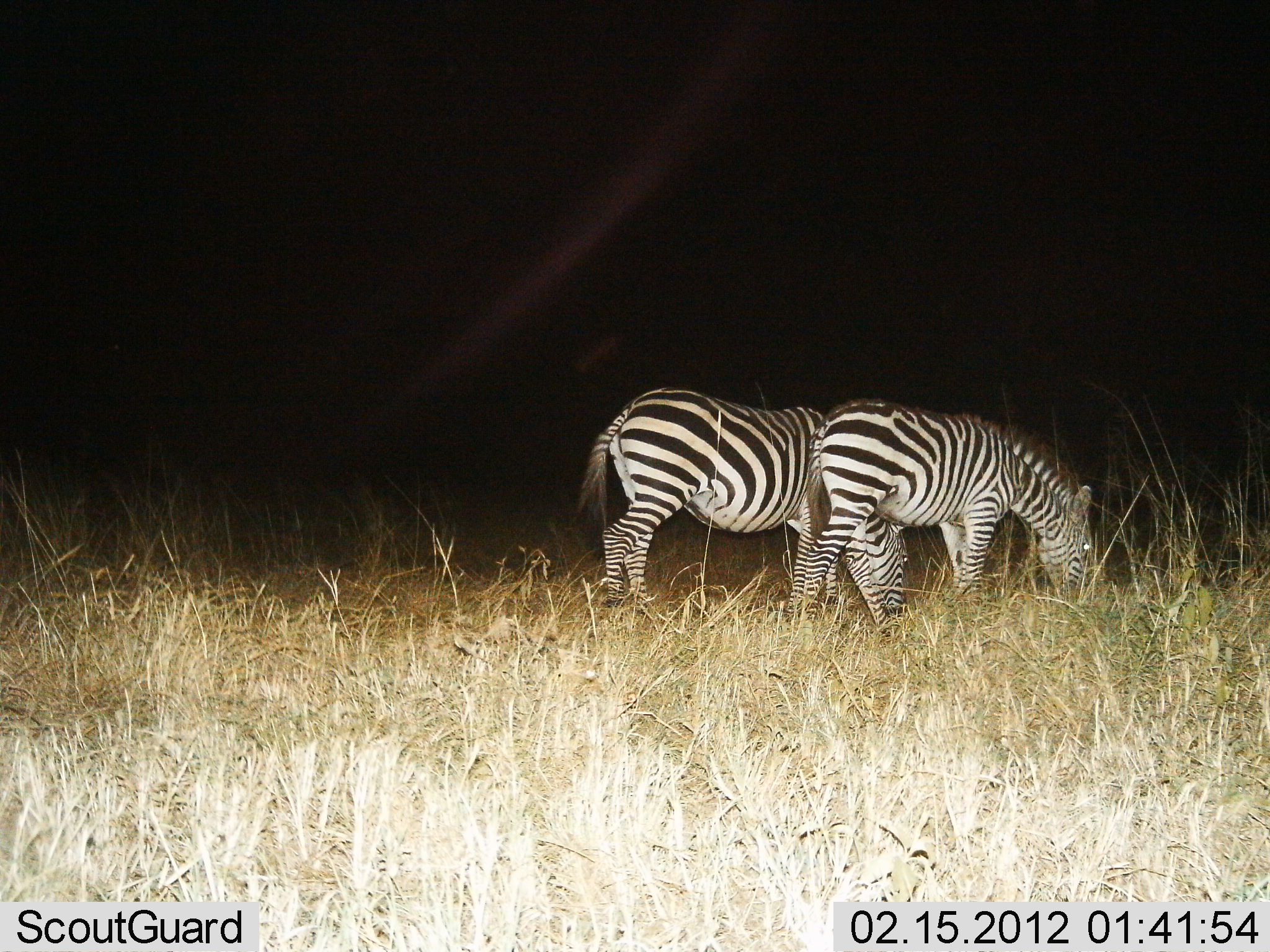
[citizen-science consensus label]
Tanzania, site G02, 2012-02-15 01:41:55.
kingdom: Animalia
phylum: Chordata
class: Mammalia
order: Perissodactyla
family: Equidae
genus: Equus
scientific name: Equus quagga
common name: plains zebra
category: zebra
Zebra (plains zebra) (Equus quagga), count 2. Behavior (volunteer vote fractions): standing 25%, resting 0%, moving 5%, interacting 0%. Young present (vote fraction): 5%. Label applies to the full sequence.